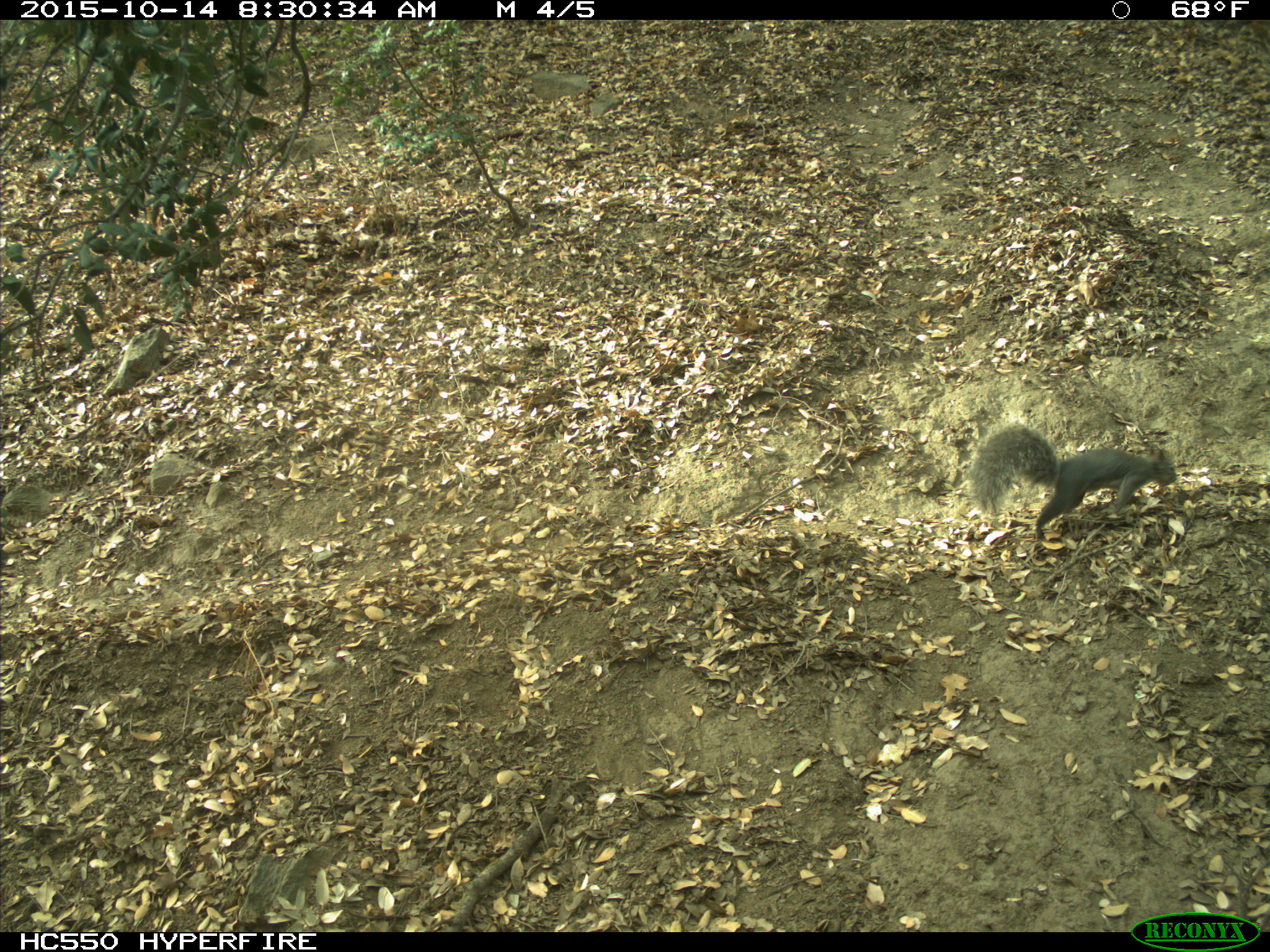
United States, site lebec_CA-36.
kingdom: Animalia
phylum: Chordata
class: Mammalia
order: Rodentia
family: Sciuridae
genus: Sciurus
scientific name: Sciurus carolinensis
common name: eastern gray squirrel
Sciurus carolinensis (eastern gray squirrel).